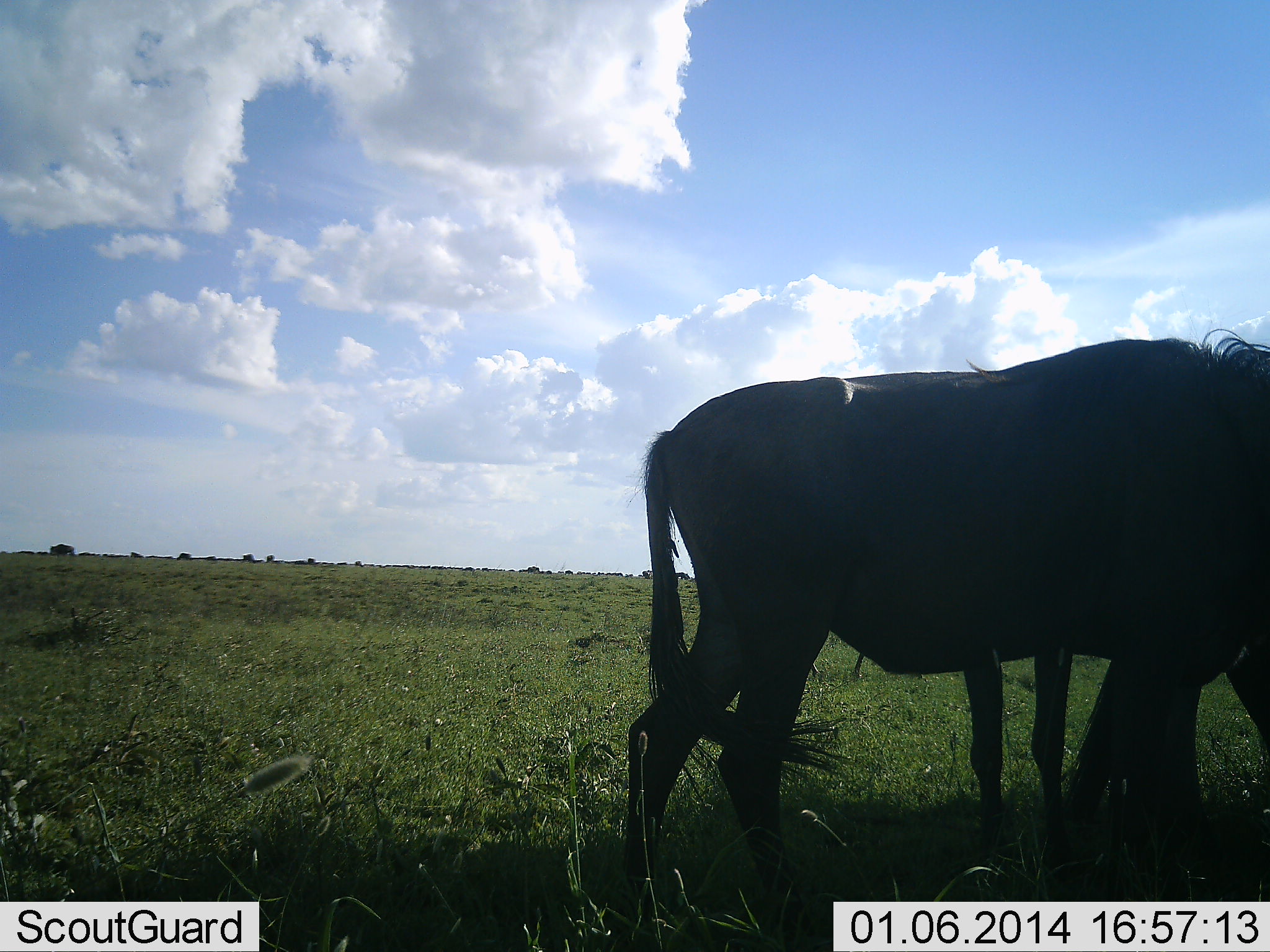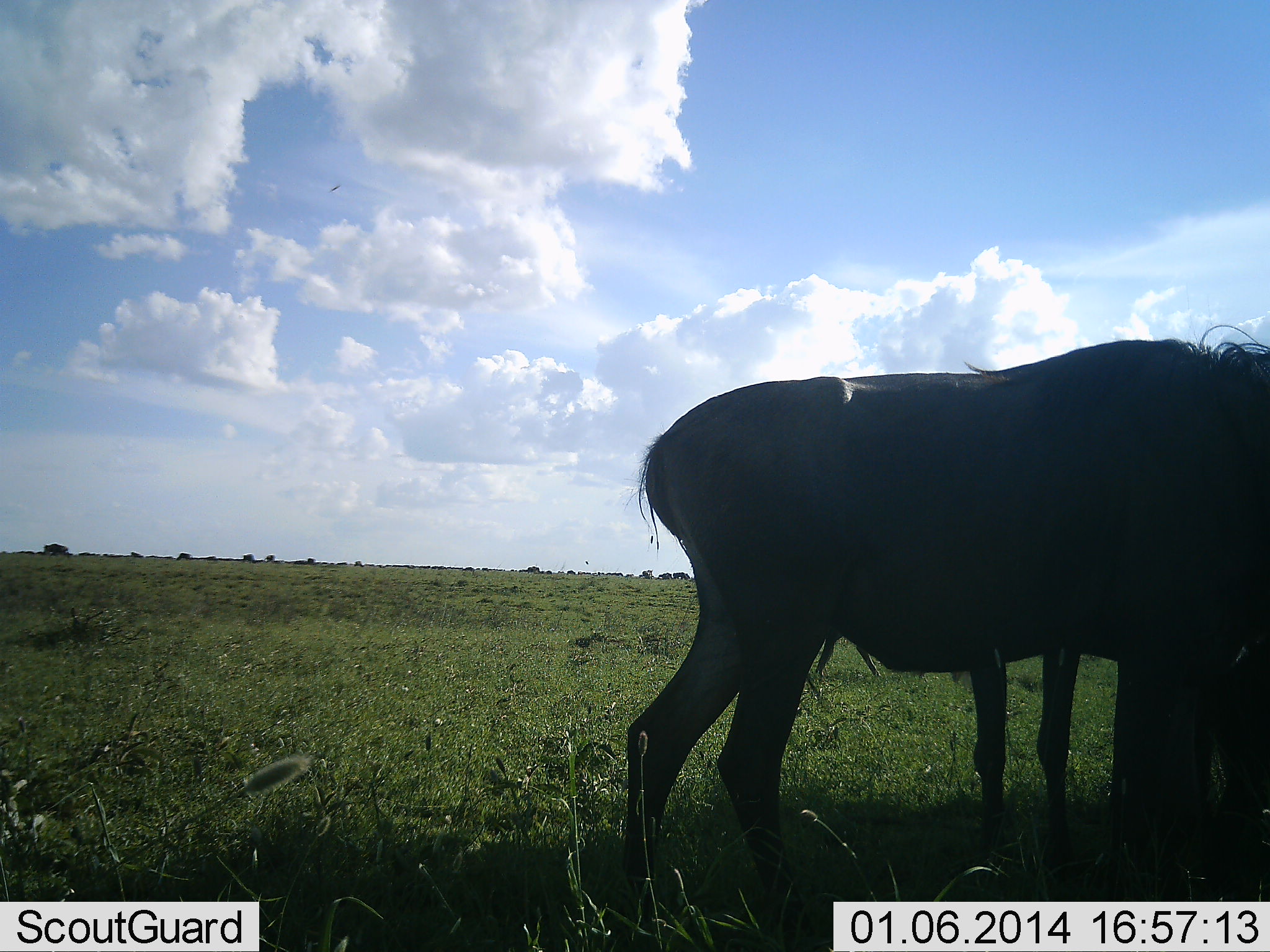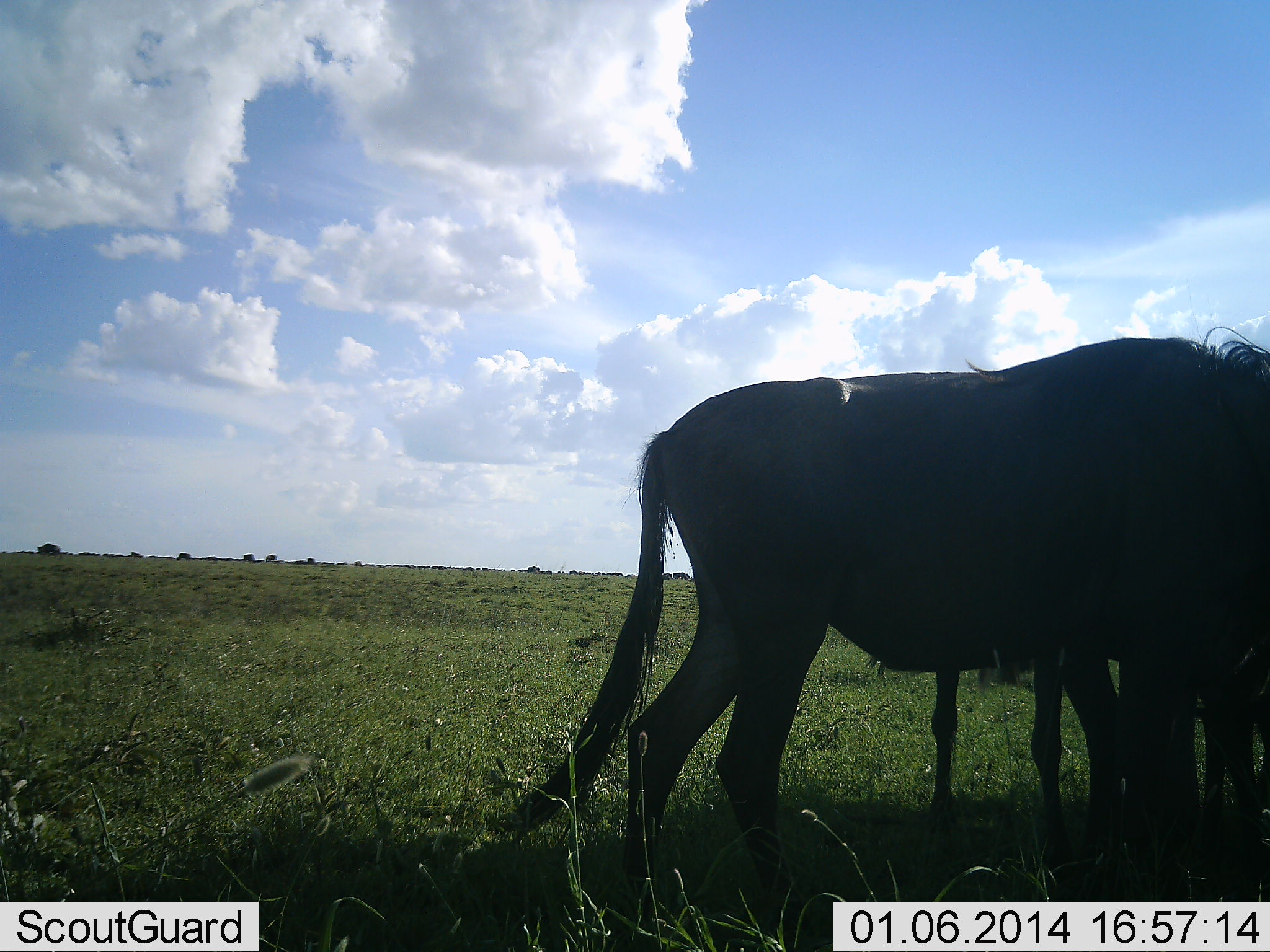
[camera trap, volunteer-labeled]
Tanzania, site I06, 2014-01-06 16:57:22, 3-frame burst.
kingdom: Animalia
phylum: Chordata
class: Mammalia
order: Artiodactyla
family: Bovidae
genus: Connochaetes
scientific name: Connochaetes taurinus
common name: blue wildebeest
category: wildebeest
Wildebeest (blue wildebeest) (Connochaetes taurinus), count 2. Behavior (volunteer vote fractions): standing 90%, resting 2%, moving 25%, interacting 5%. Young present (vote fraction): 2%. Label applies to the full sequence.